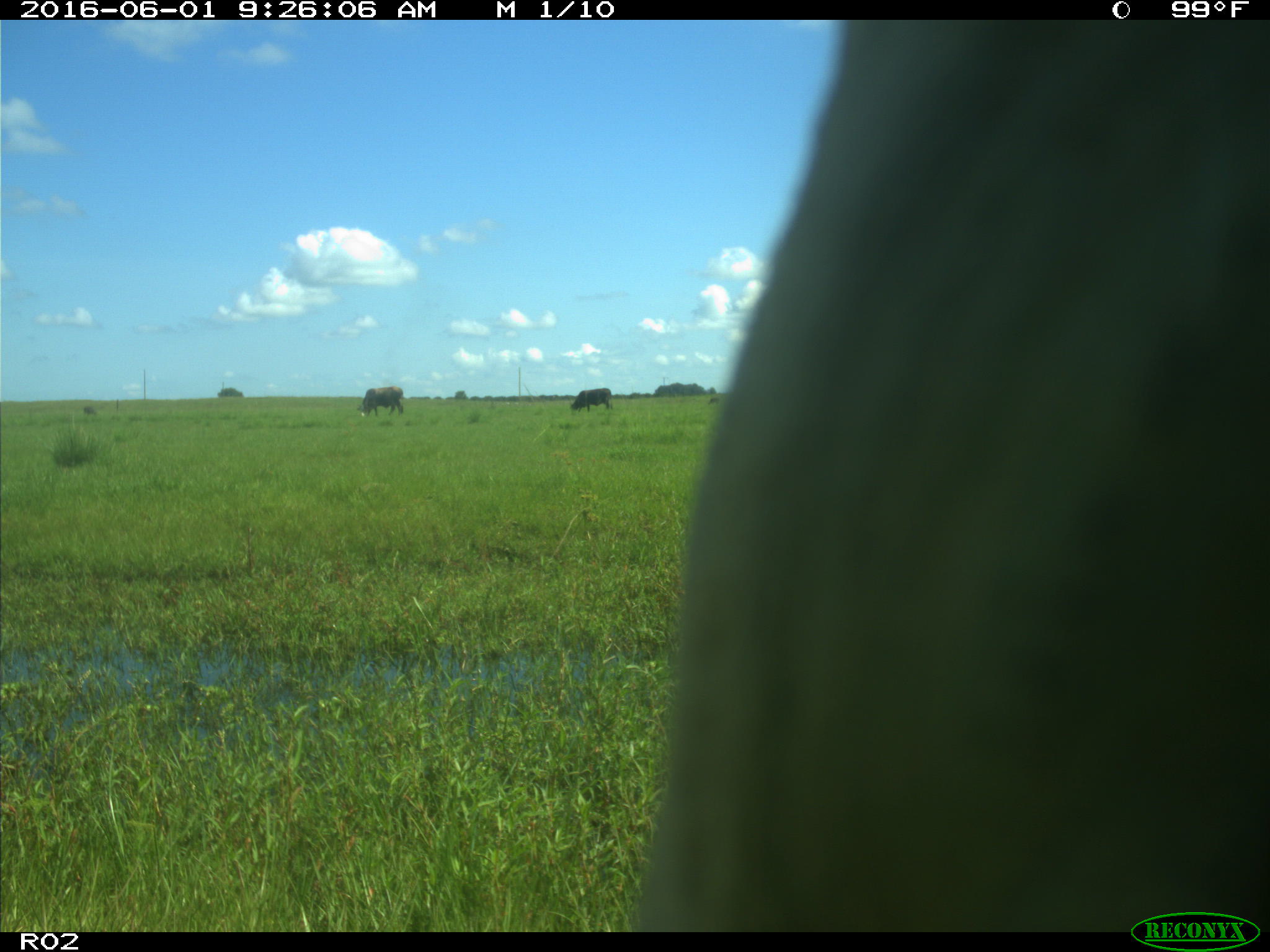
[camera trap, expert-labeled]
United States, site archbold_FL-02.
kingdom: Animalia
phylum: Chordata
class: Mammalia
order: Artiodactyla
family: Bovidae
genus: Bos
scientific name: Bos taurus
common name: domestic cow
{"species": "Bos taurus (domestic cow)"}